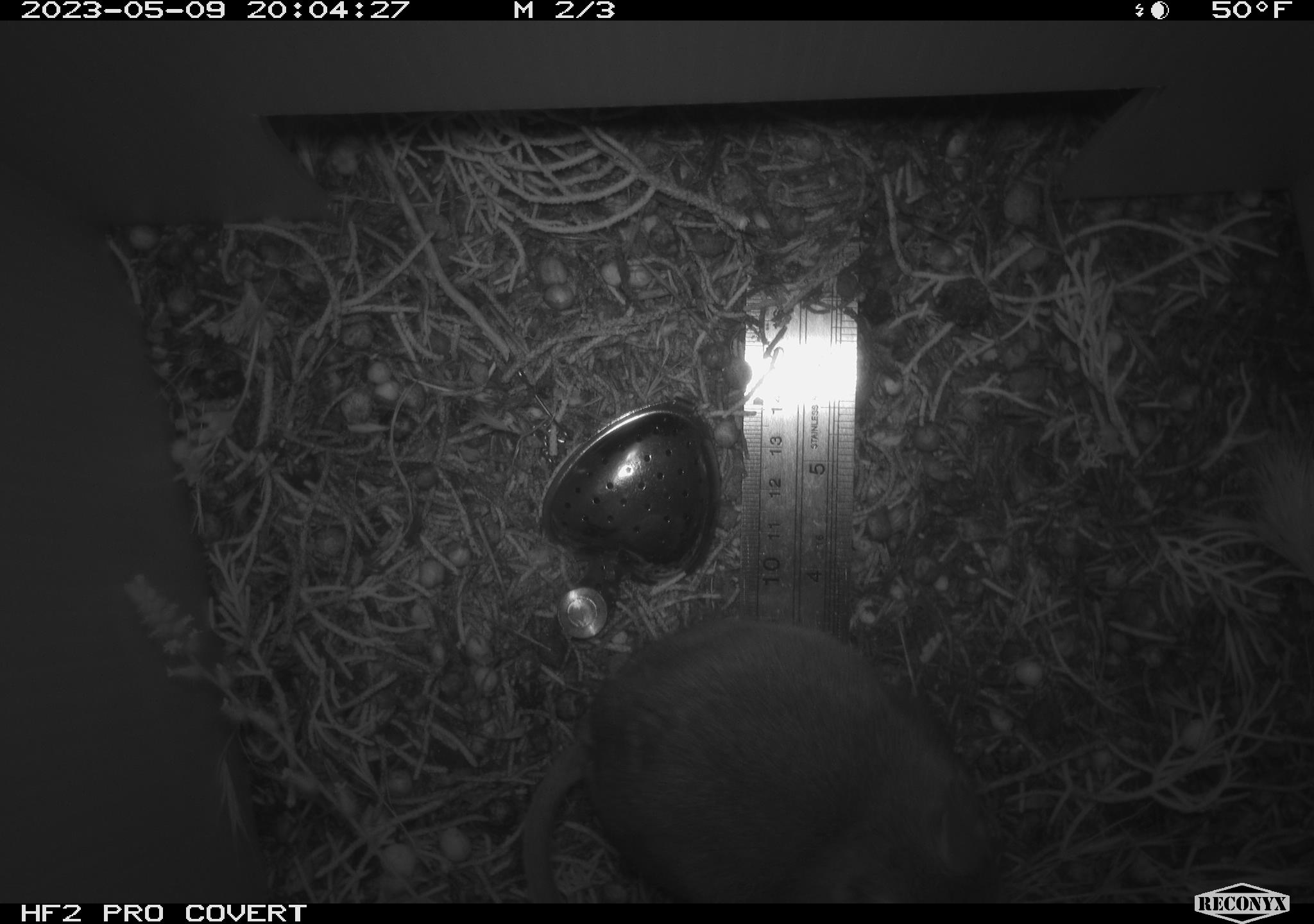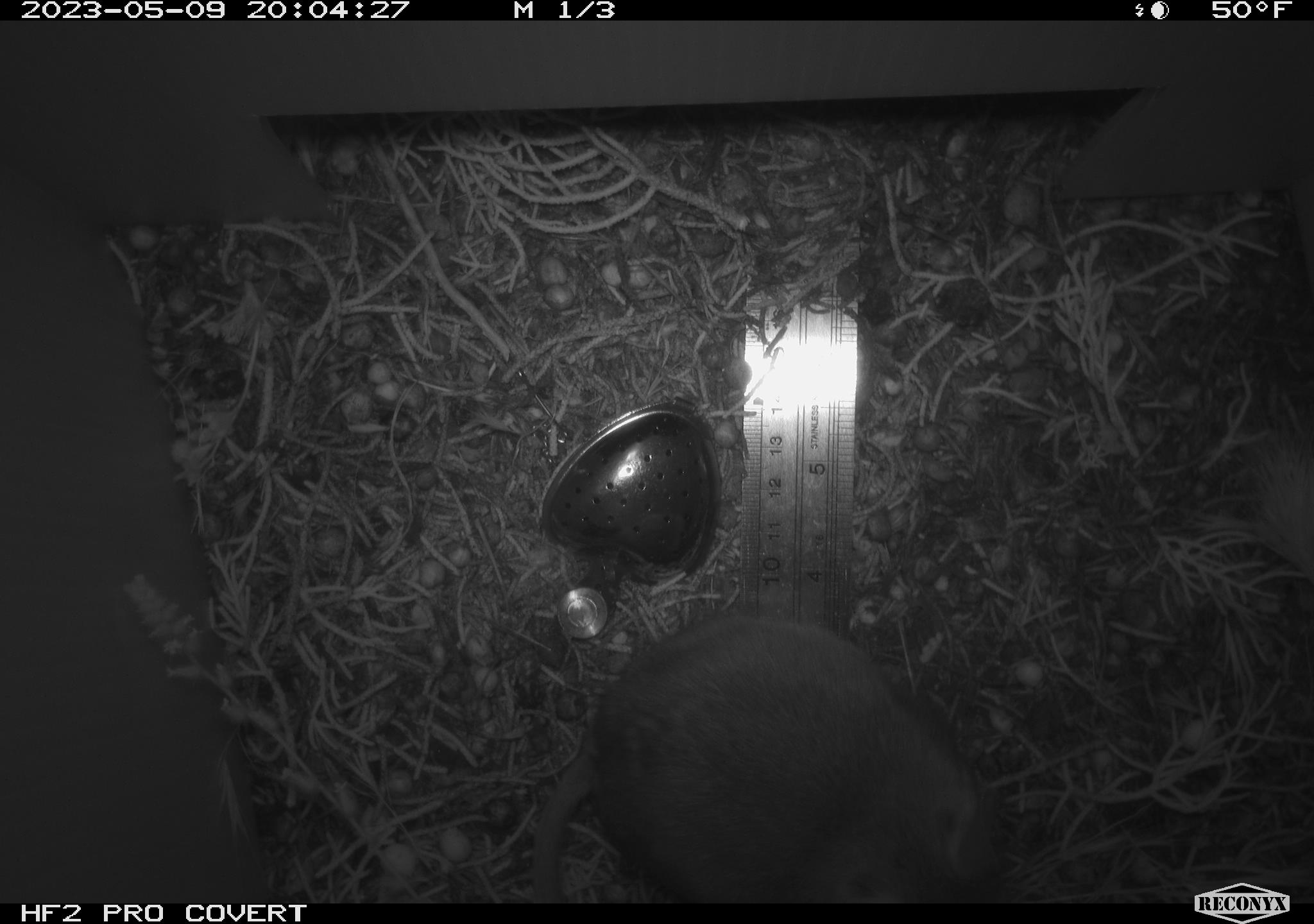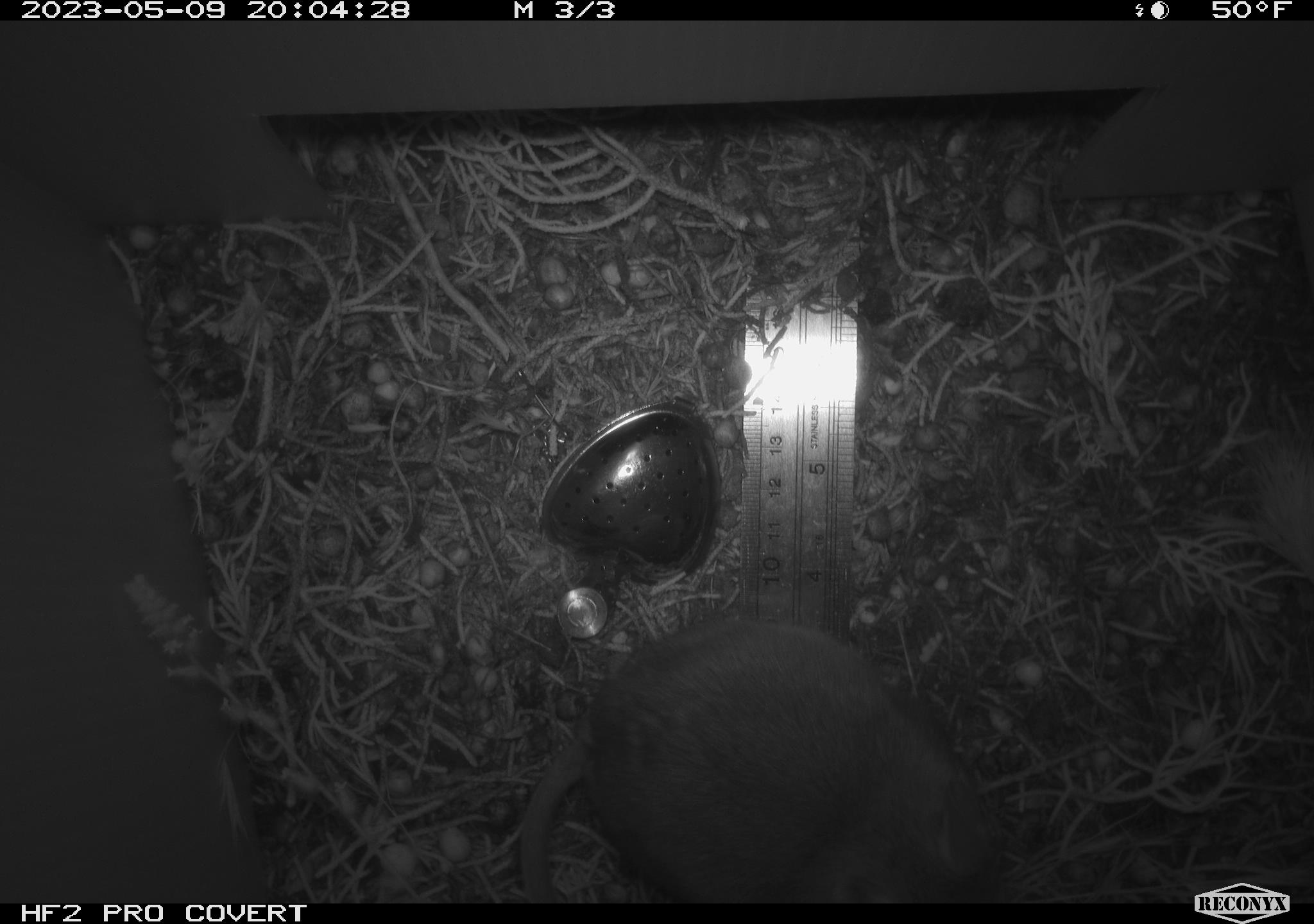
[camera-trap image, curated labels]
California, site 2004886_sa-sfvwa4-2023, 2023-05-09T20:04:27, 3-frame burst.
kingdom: Animalia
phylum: Chordata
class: Mammalia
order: Rodentia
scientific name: Rodentia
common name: mouse species